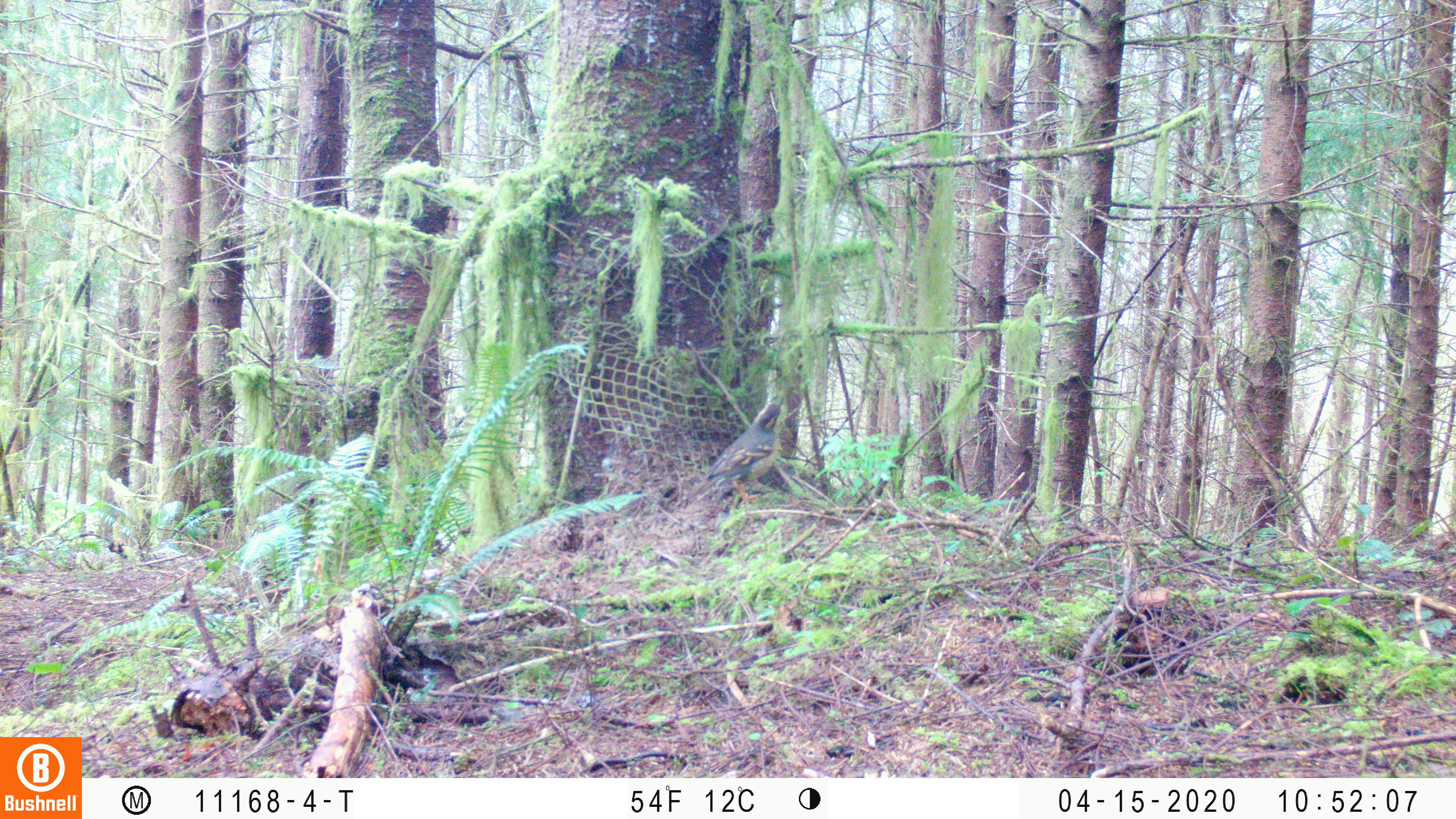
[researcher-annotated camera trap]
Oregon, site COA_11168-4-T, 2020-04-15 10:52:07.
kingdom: Animalia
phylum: Chordata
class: Aves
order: Passeriformes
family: Turdidae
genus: Ixoreus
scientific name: Ixoreus naevius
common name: varied thrush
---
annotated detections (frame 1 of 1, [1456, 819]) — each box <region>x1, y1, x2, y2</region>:
varied thrush: <region>704, 399, 792, 504</region>